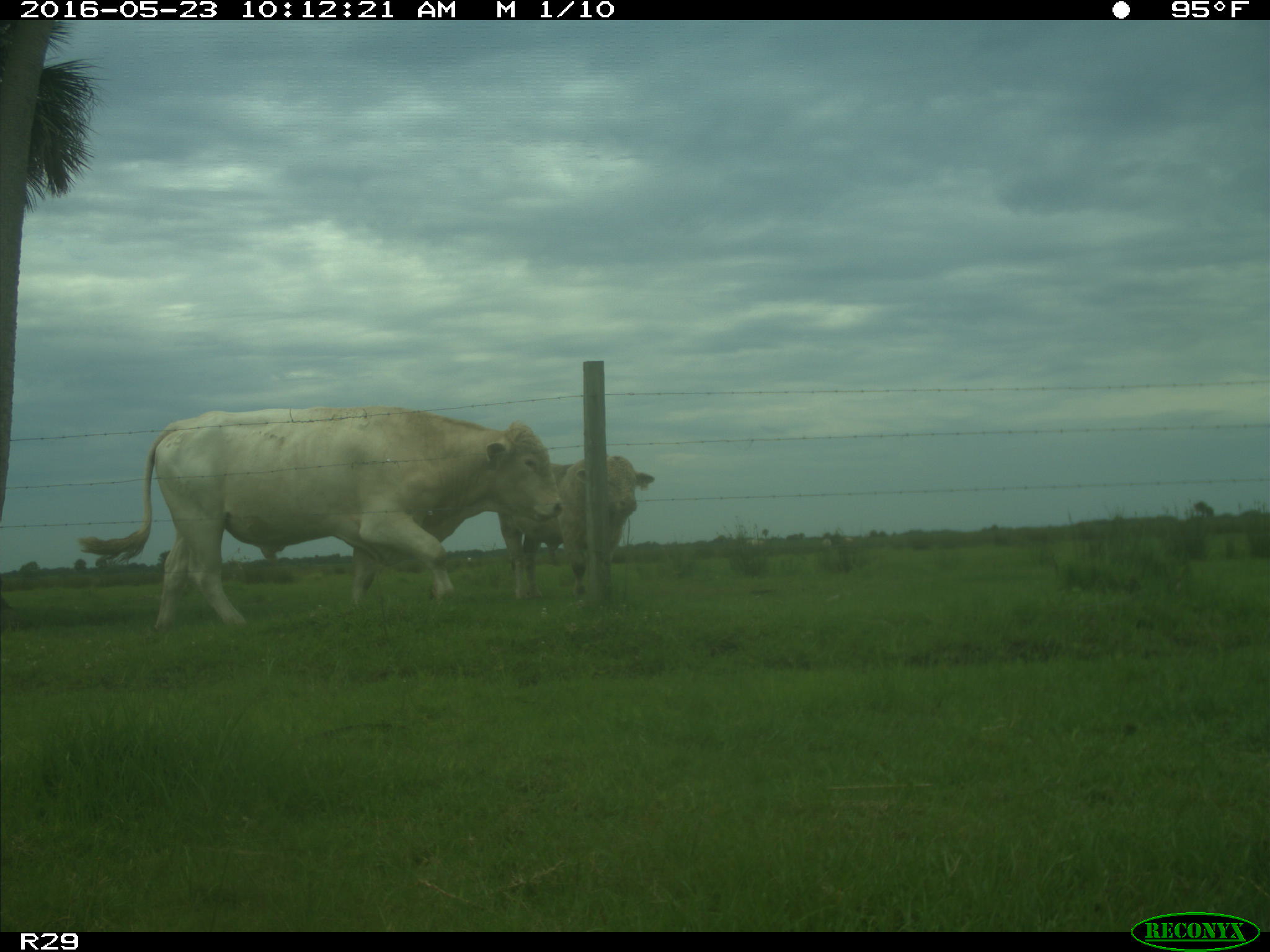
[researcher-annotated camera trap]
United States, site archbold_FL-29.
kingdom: Animalia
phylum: Chordata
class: Mammalia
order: Artiodactyla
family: Bovidae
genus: Bos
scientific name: Bos taurus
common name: domestic cow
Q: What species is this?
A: Bos taurus (domestic cow).